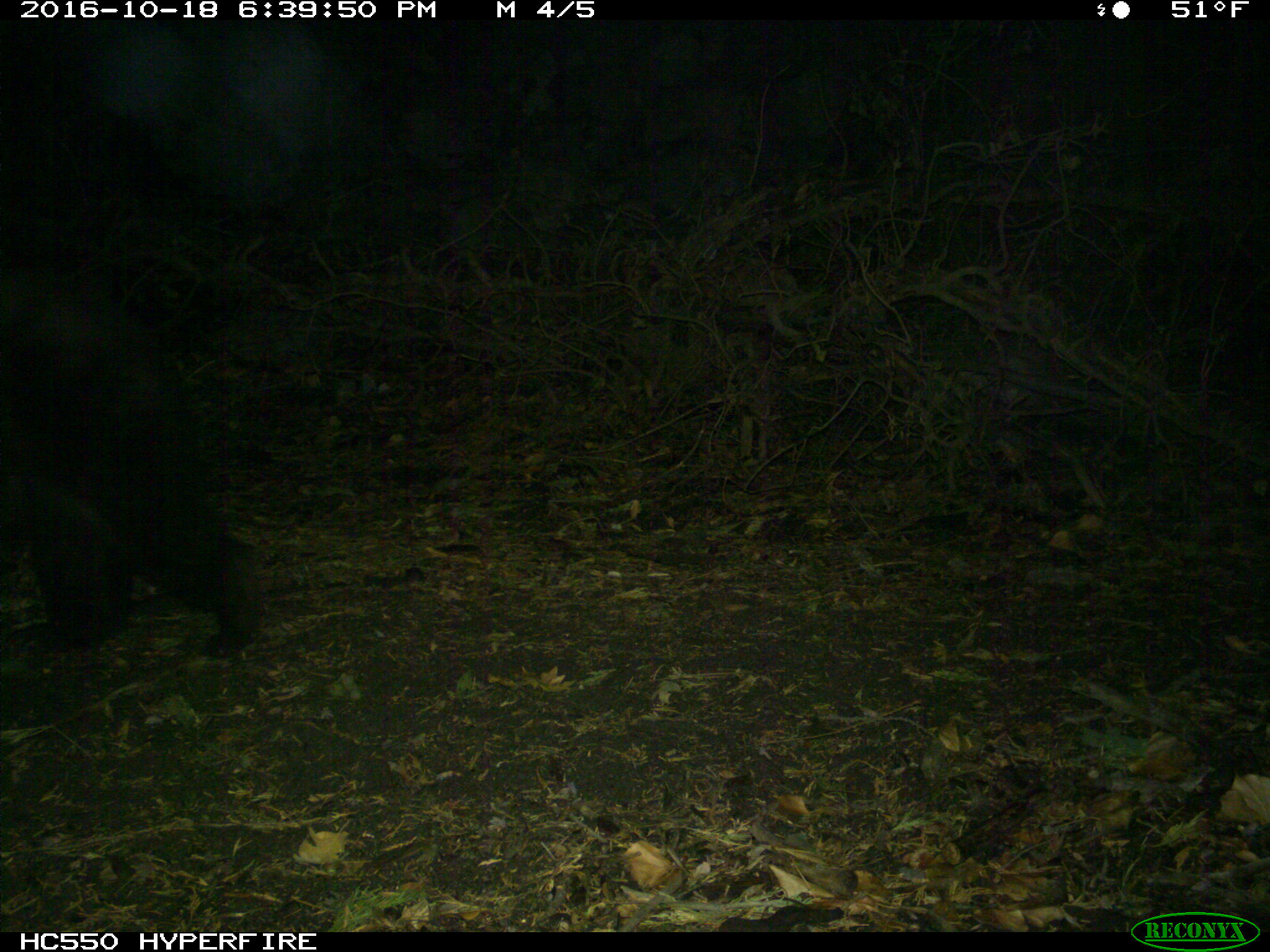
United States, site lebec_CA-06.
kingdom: Animalia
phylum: Chordata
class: Mammalia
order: Carnivora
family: Ursidae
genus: Ursus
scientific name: Ursus americanus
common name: american black bear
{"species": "Ursus americanus (american black bear)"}